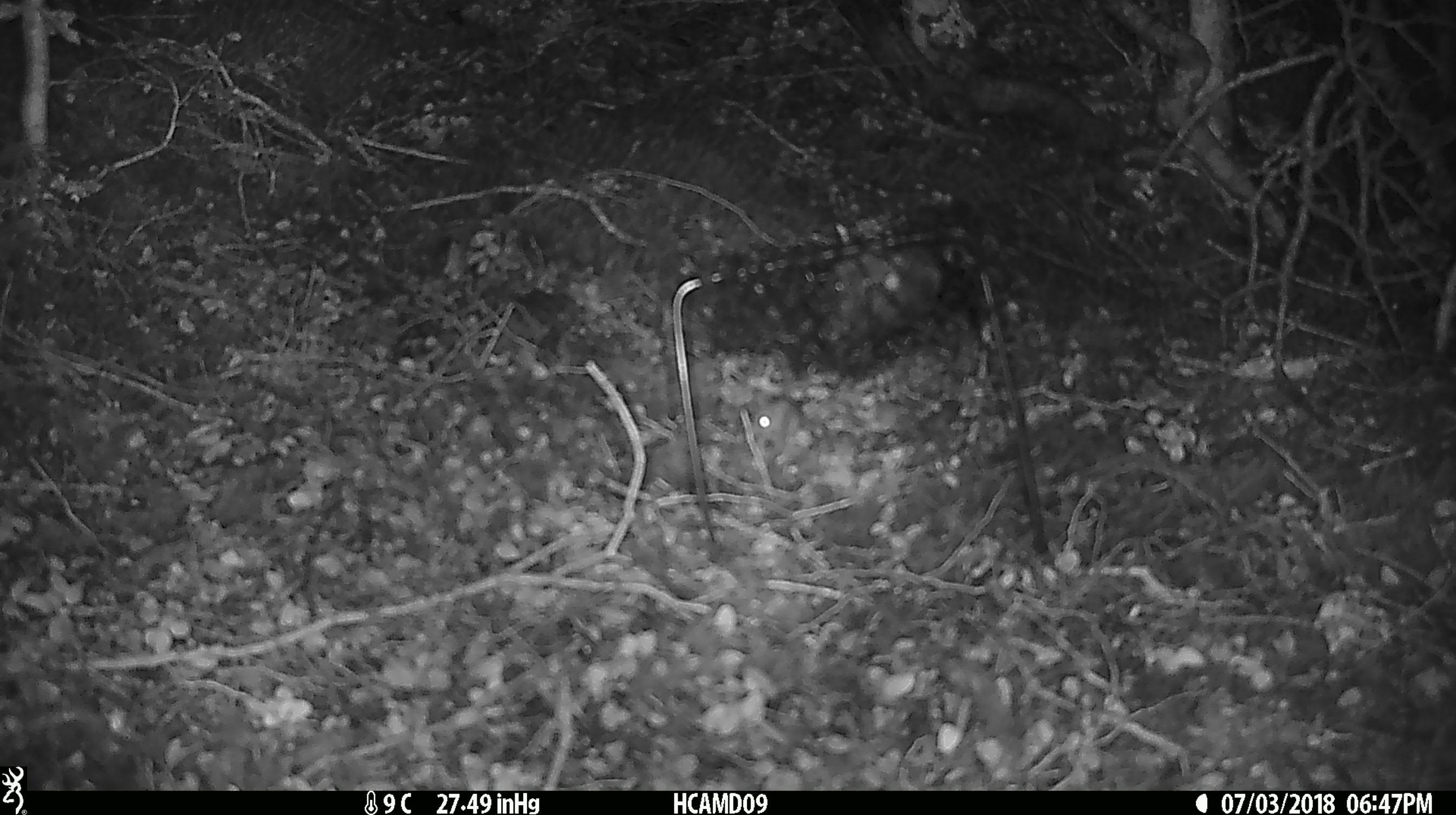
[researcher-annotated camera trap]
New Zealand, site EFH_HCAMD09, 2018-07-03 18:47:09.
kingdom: Animalia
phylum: Chordata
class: Mammalia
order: Rodentia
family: Muridae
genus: Mus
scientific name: Mus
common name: mouse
Mouse (Mus).